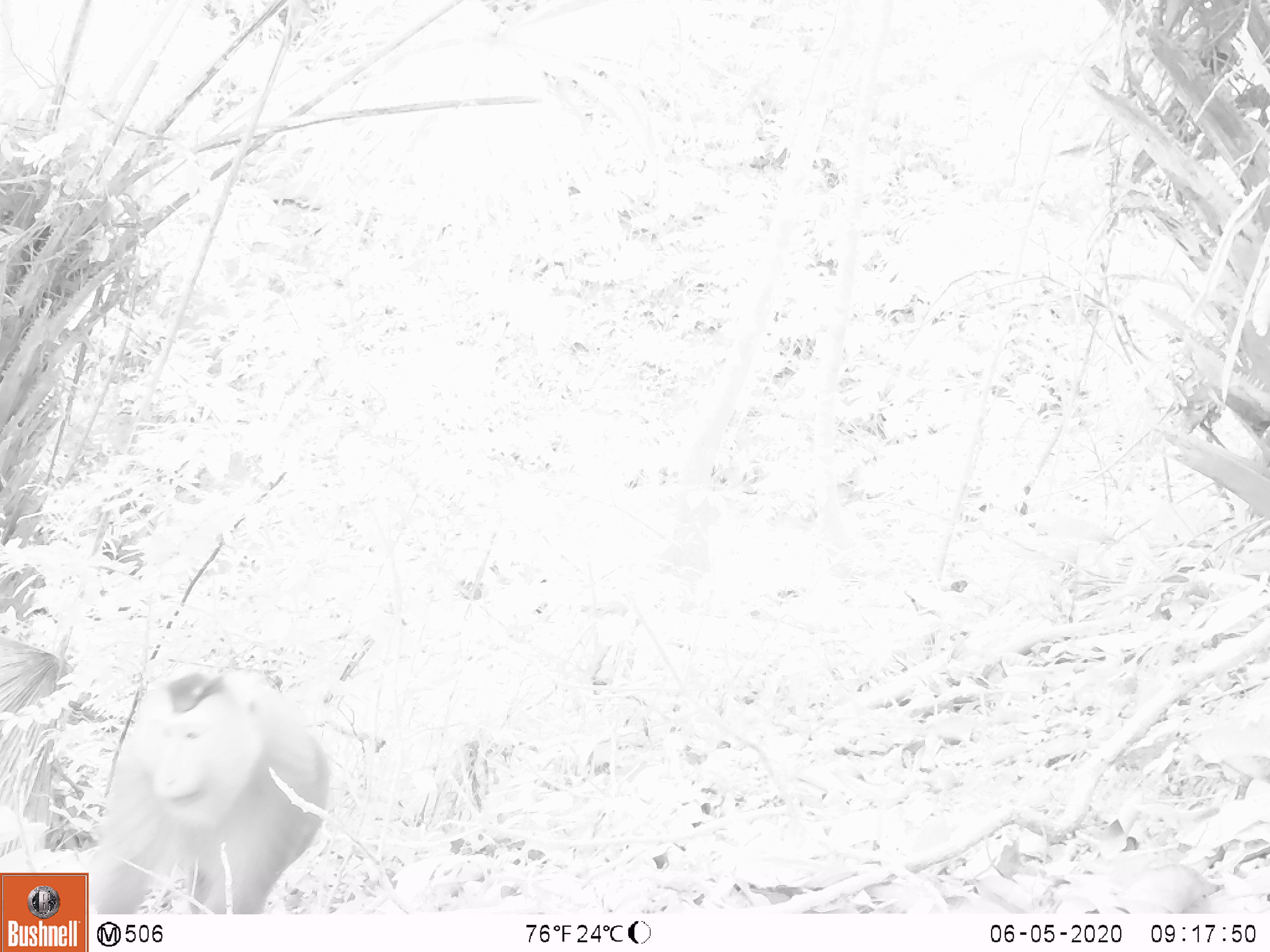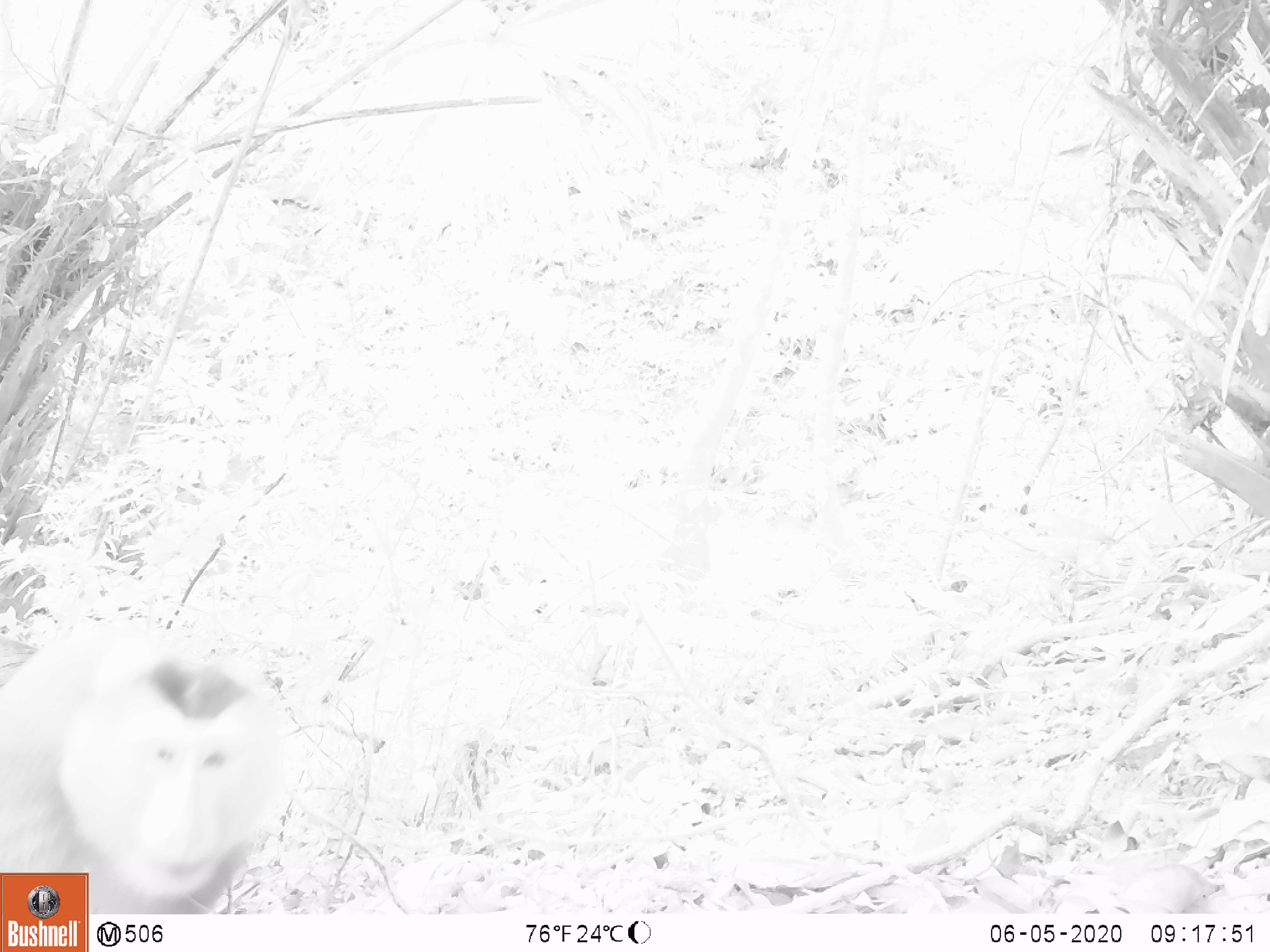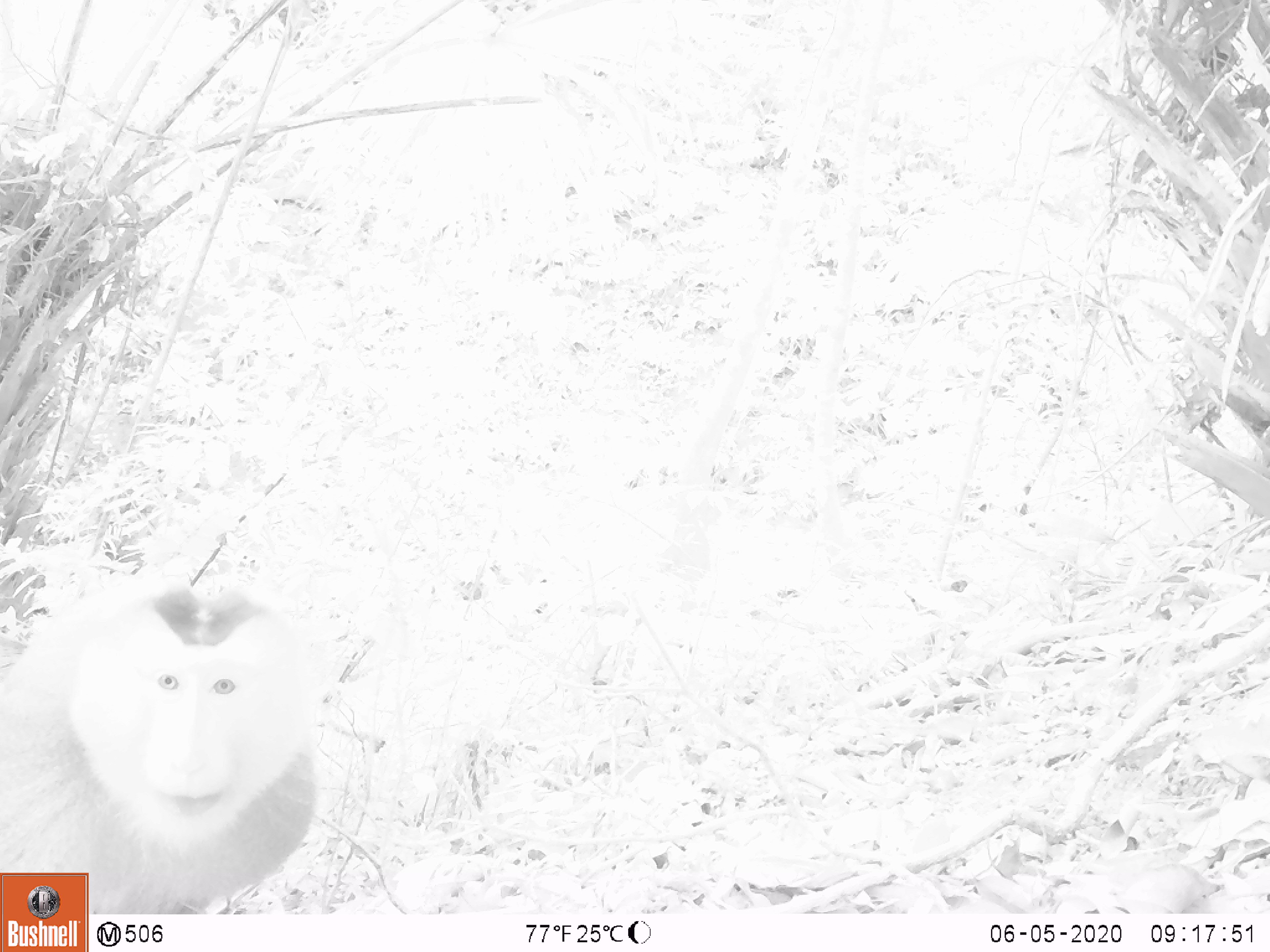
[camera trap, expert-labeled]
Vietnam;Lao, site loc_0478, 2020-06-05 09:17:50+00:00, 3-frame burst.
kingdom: Animalia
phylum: Chordata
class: Mammalia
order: Primates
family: Cercopithecidae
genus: Macaca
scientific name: Macaca nemestrina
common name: pig-tailed macaque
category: pig tailed macaque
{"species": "pig tailed macaque (pig-tailed macaque) (Macaca nemestrina)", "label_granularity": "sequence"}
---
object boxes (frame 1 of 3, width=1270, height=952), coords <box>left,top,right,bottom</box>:
pig tailed macaque: <box>89,670,331,915</box>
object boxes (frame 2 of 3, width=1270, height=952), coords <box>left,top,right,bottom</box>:
pig tailed macaque: <box>0,621,286,915</box>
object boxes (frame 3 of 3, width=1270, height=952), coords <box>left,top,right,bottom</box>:
pig tailed macaque: <box>0,581,321,914</box>